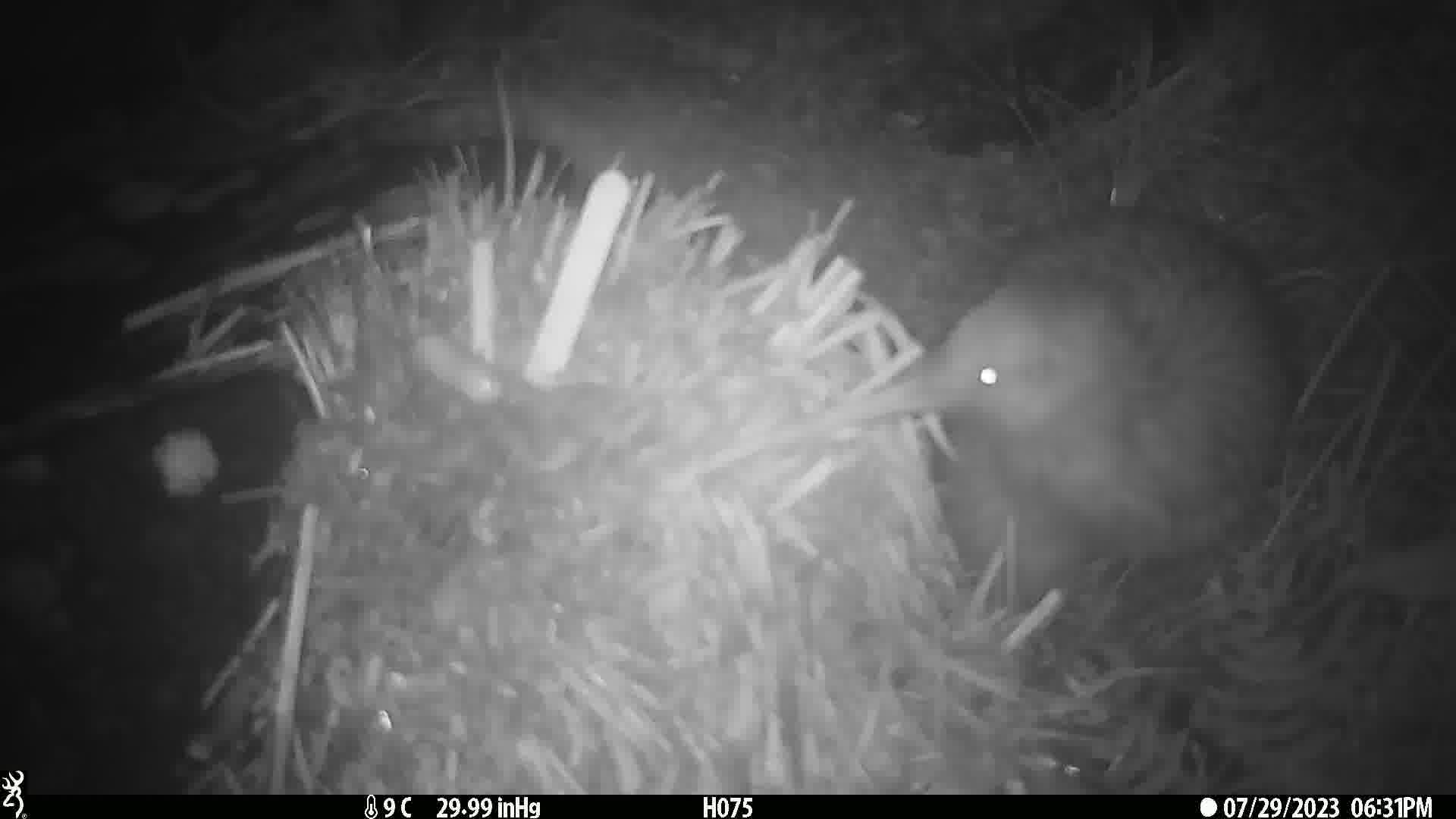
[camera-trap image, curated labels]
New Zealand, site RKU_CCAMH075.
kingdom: Animalia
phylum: Chordata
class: Aves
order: Apterygiformes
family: Apterygidae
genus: Apteryx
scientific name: Apteryx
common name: kiwi